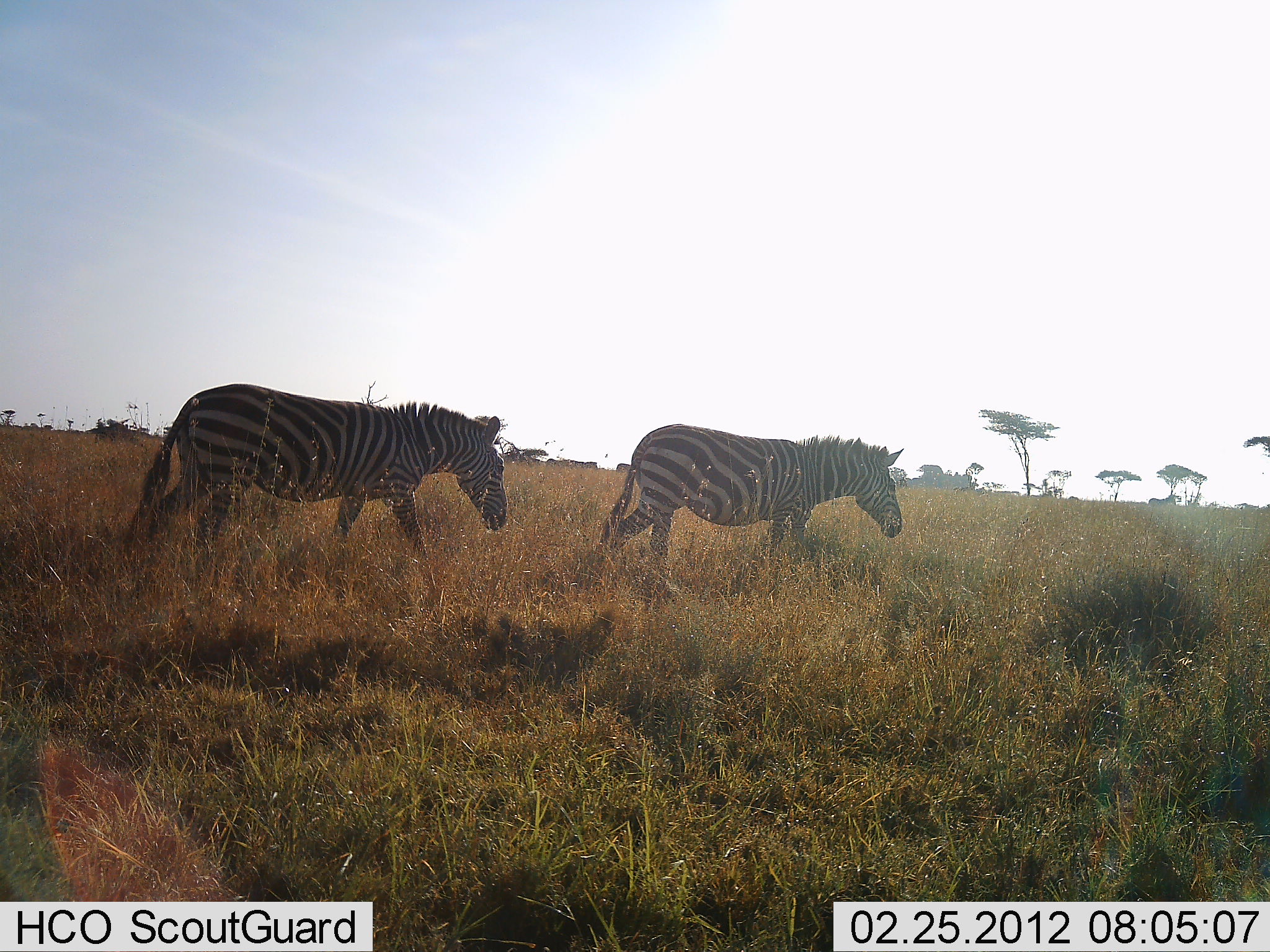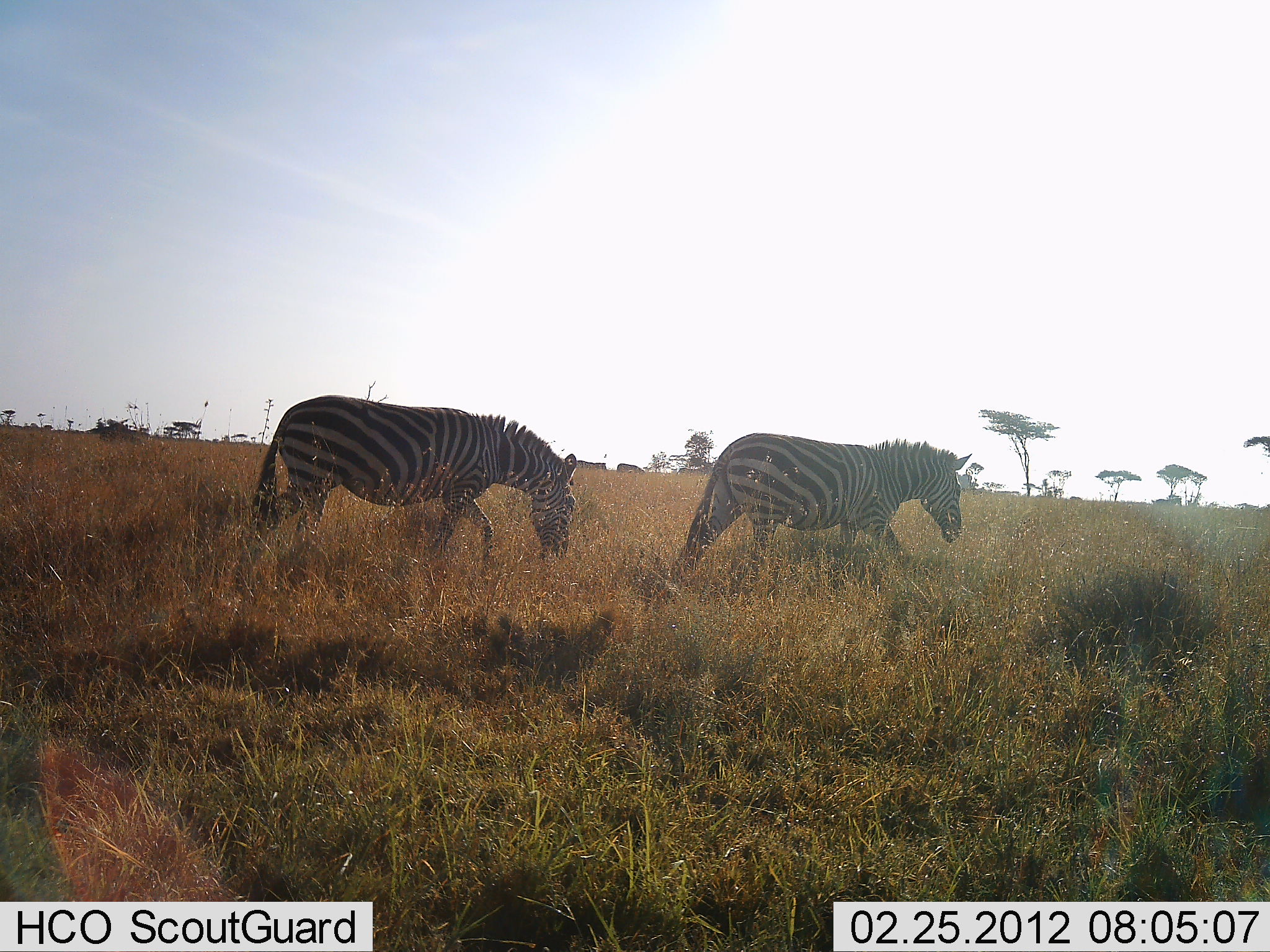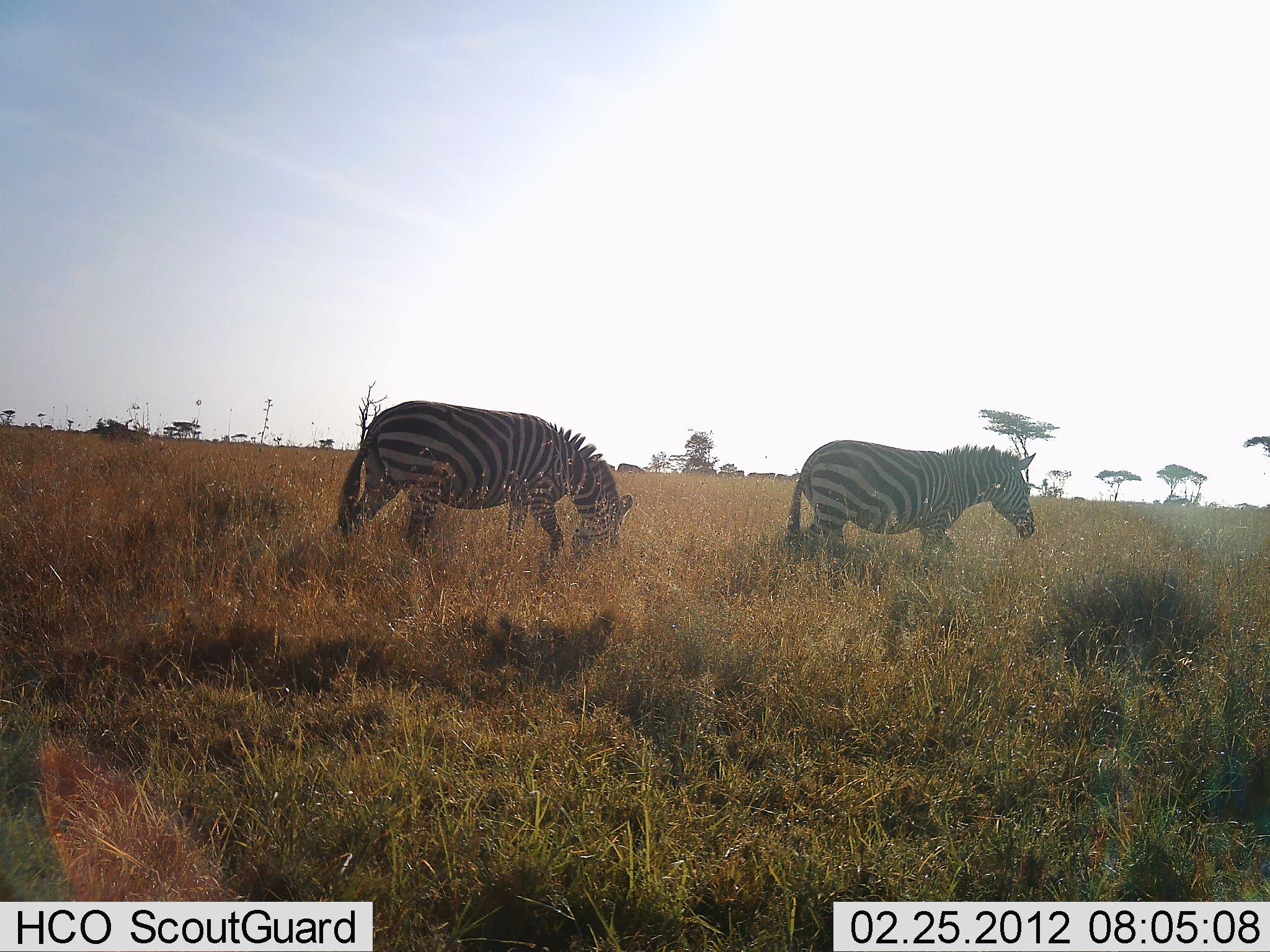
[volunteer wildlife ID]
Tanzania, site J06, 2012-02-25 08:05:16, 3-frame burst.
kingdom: Animalia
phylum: Chordata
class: Mammalia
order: Perissodactyla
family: Equidae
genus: Equus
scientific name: Equus quagga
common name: plains zebra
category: zebra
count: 2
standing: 11%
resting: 0%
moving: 100%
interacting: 0%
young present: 0%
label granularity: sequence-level